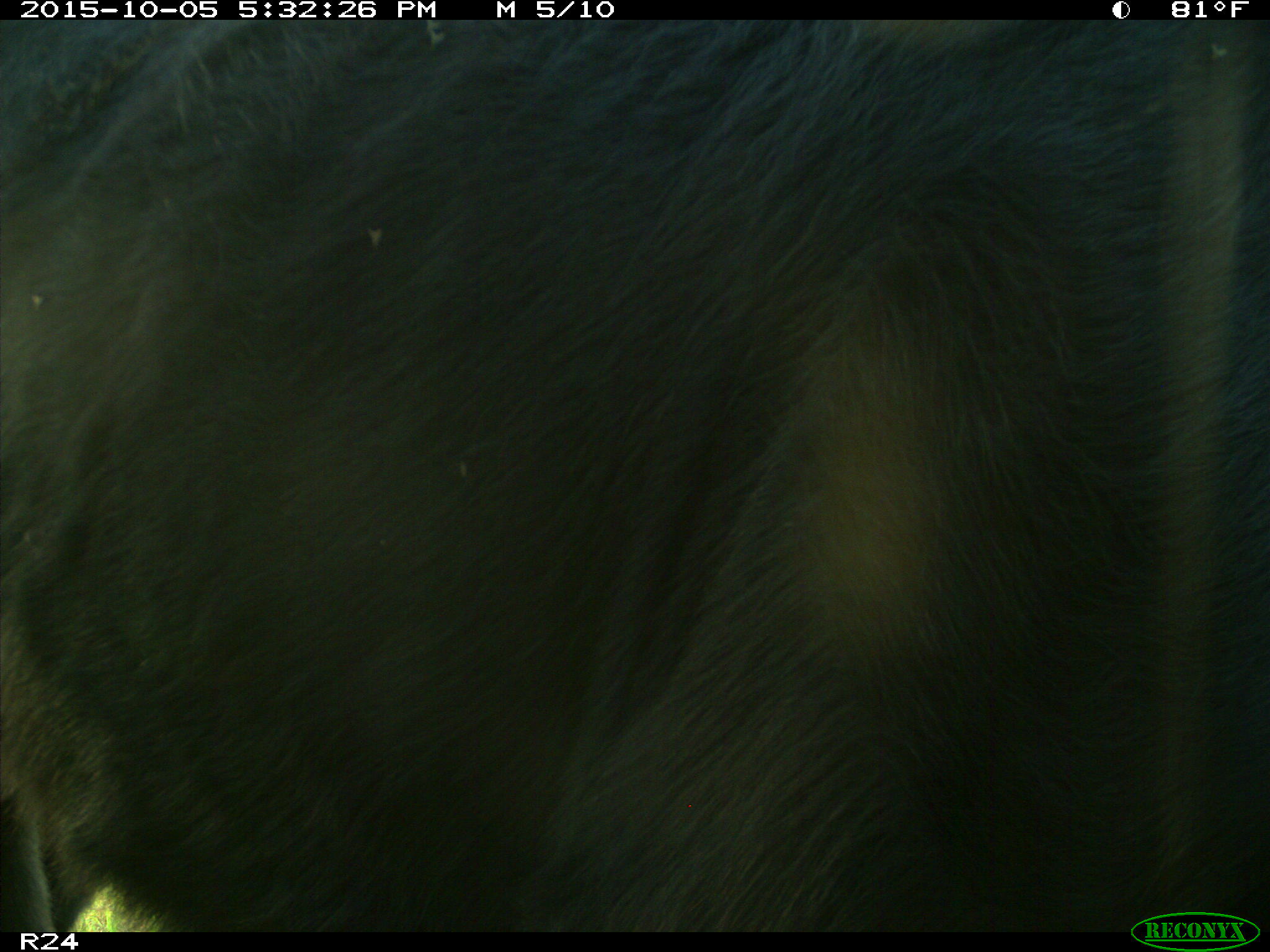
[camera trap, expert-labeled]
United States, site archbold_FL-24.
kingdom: Animalia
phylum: Chordata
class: Mammalia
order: Artiodactyla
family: Bovidae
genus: Bos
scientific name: Bos taurus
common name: domestic cow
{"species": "Bos taurus (domestic cow)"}